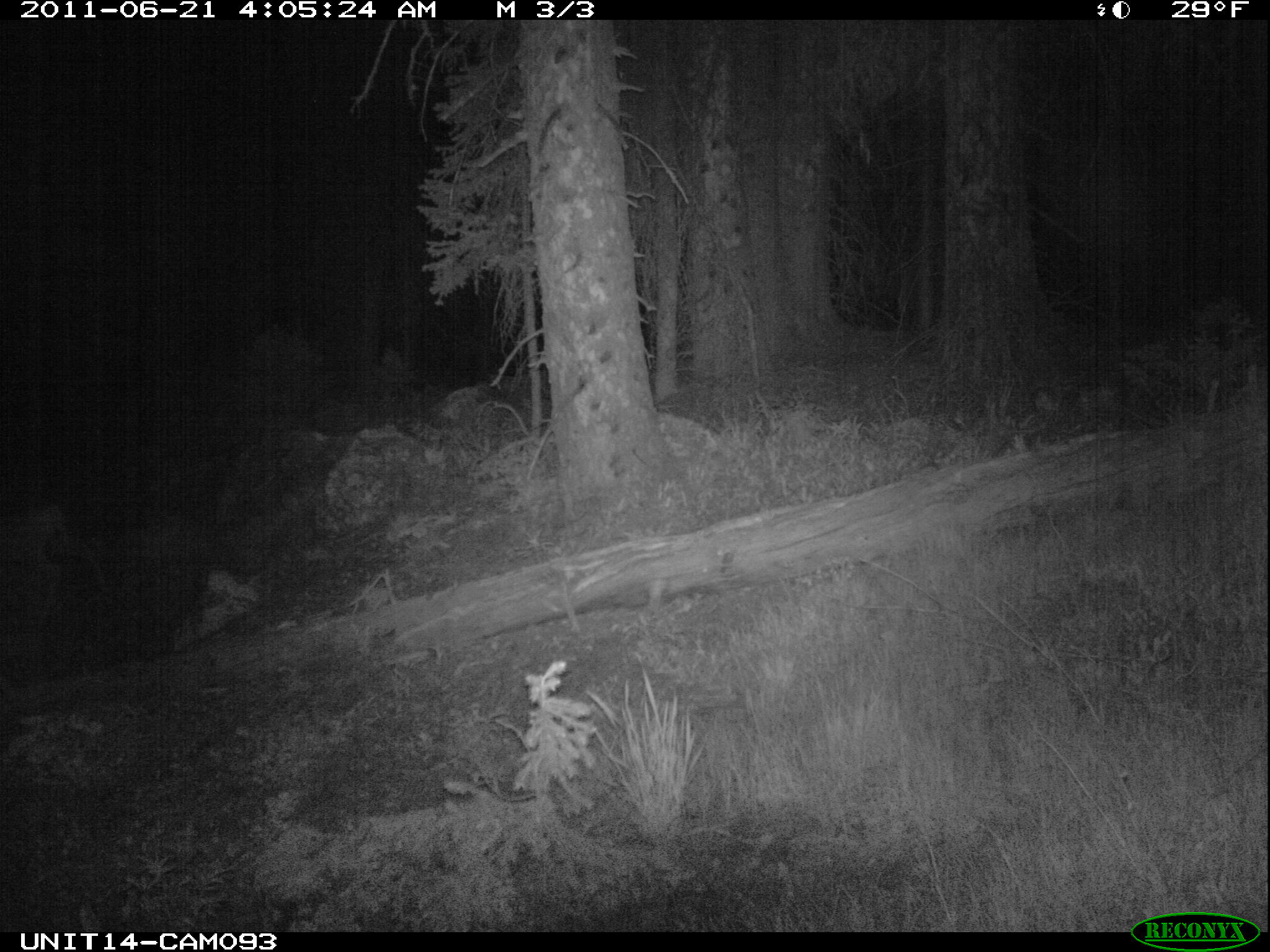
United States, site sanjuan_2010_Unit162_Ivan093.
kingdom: Animalia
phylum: Chordata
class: Mammalia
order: Artiodactyla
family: Cervidae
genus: Odocoileus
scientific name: Odocoileus hemionus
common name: mule deer